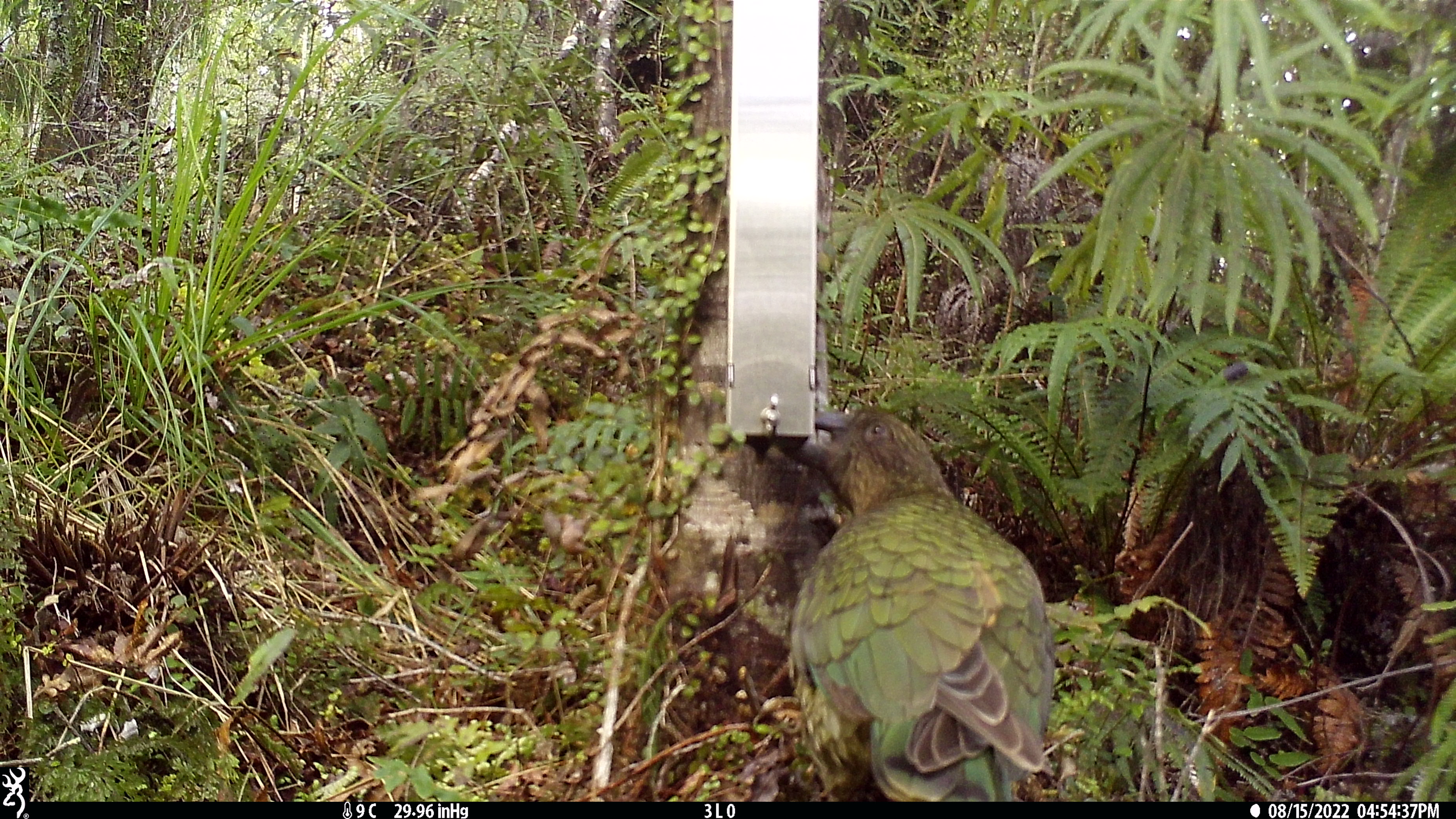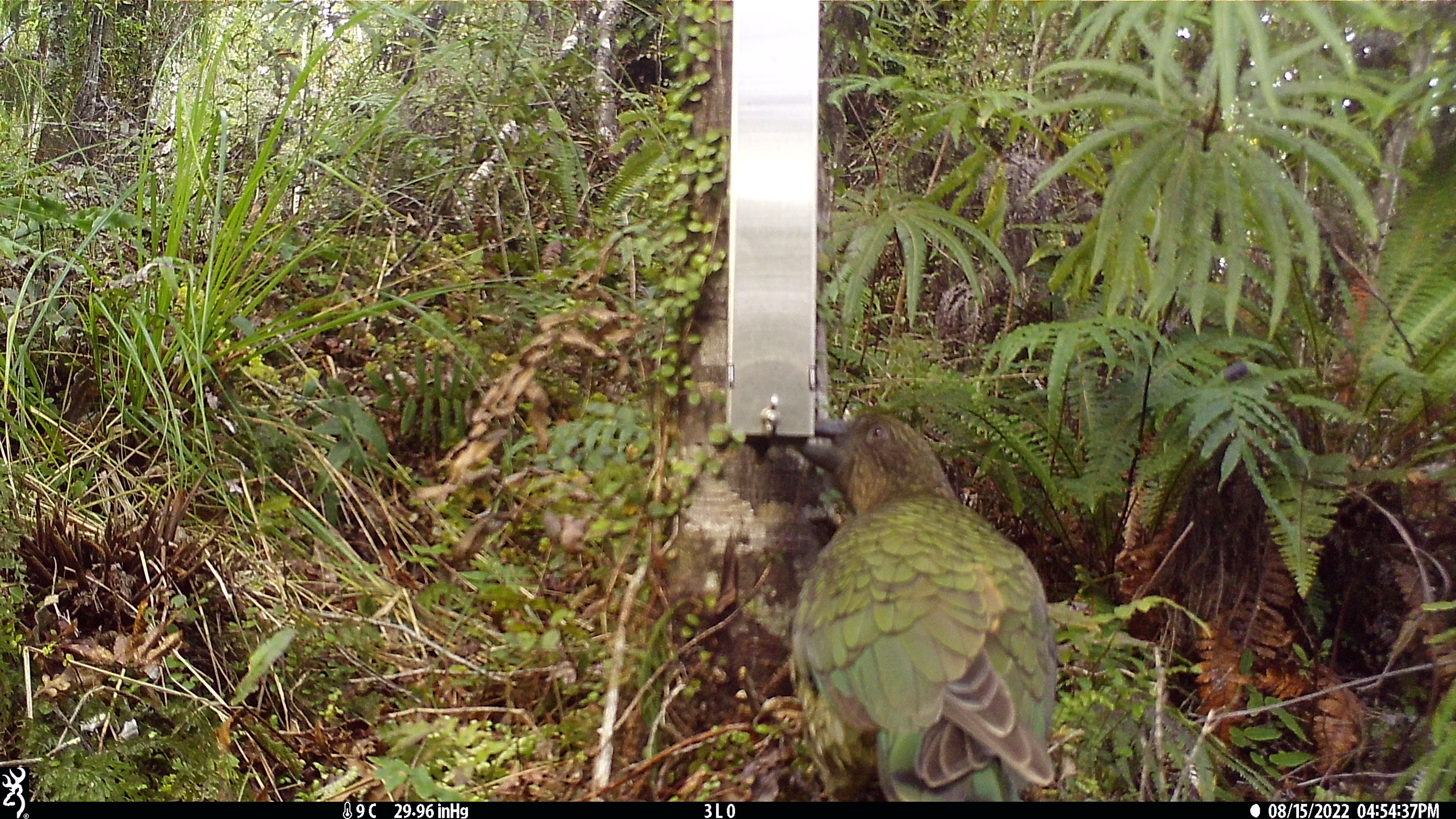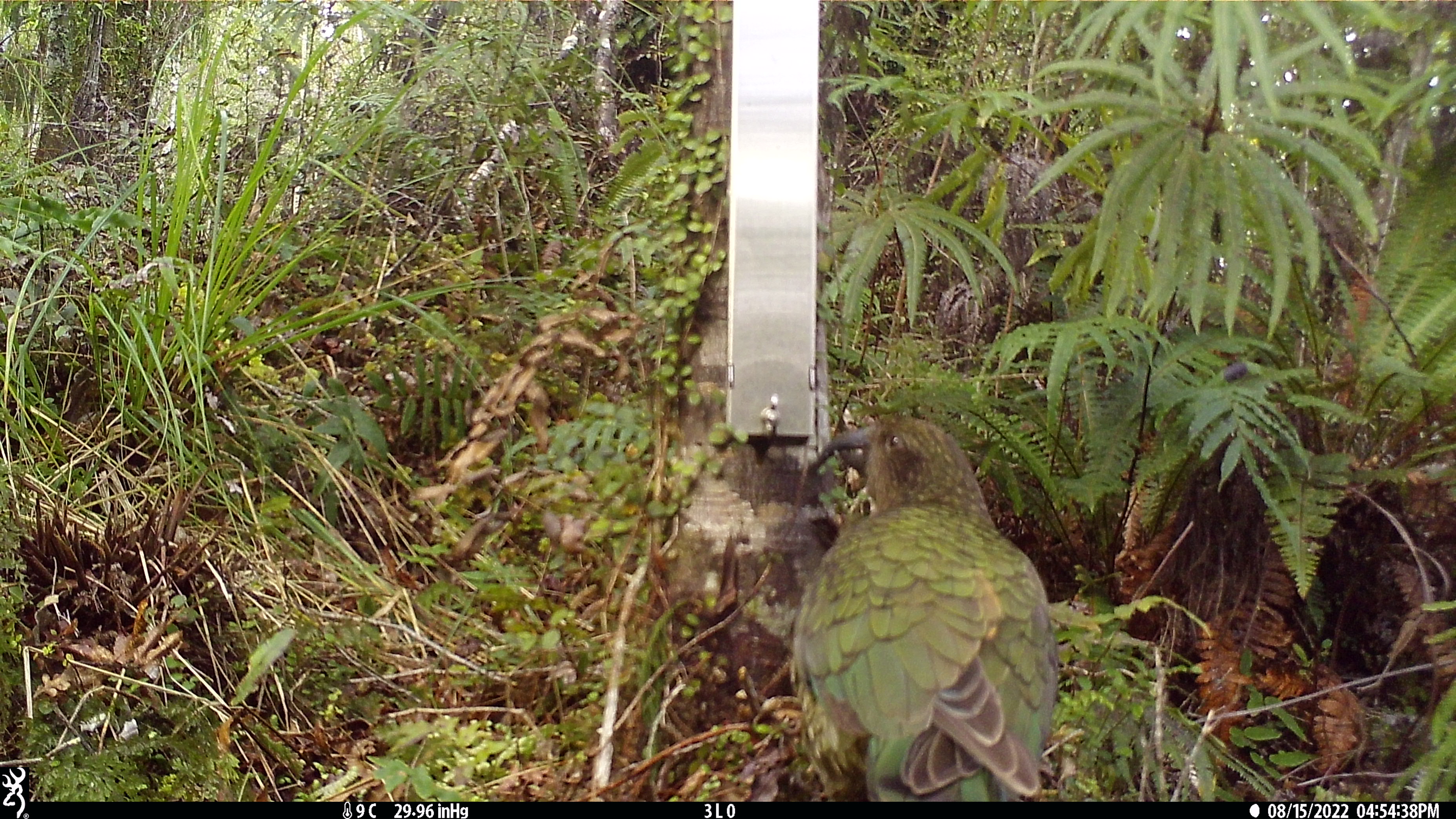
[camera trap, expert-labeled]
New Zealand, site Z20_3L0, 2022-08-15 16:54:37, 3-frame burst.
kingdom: Animalia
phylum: Chordata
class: Aves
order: Psittaciformes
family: Strigopidae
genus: Nestor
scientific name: Nestor notabilis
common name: kea